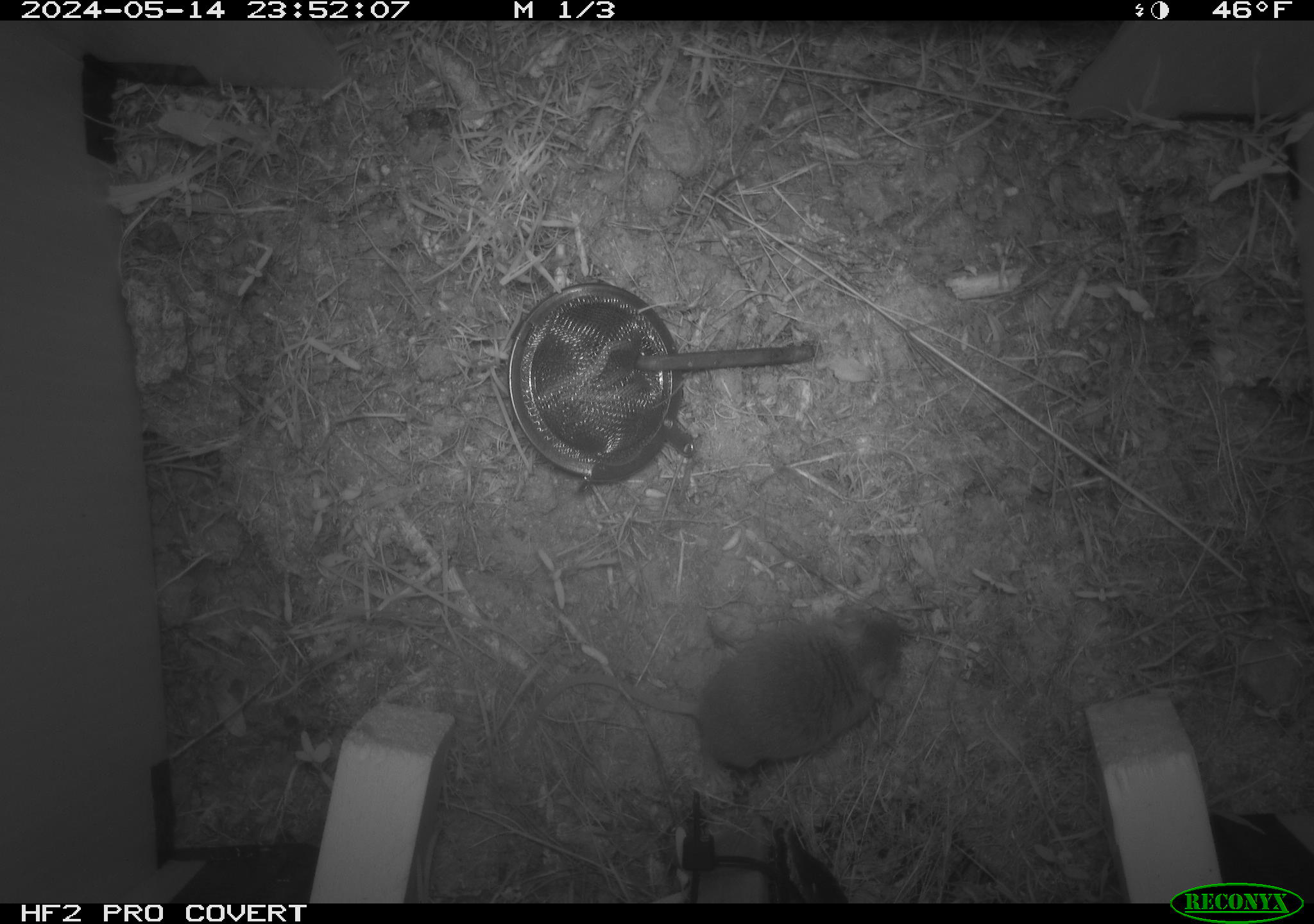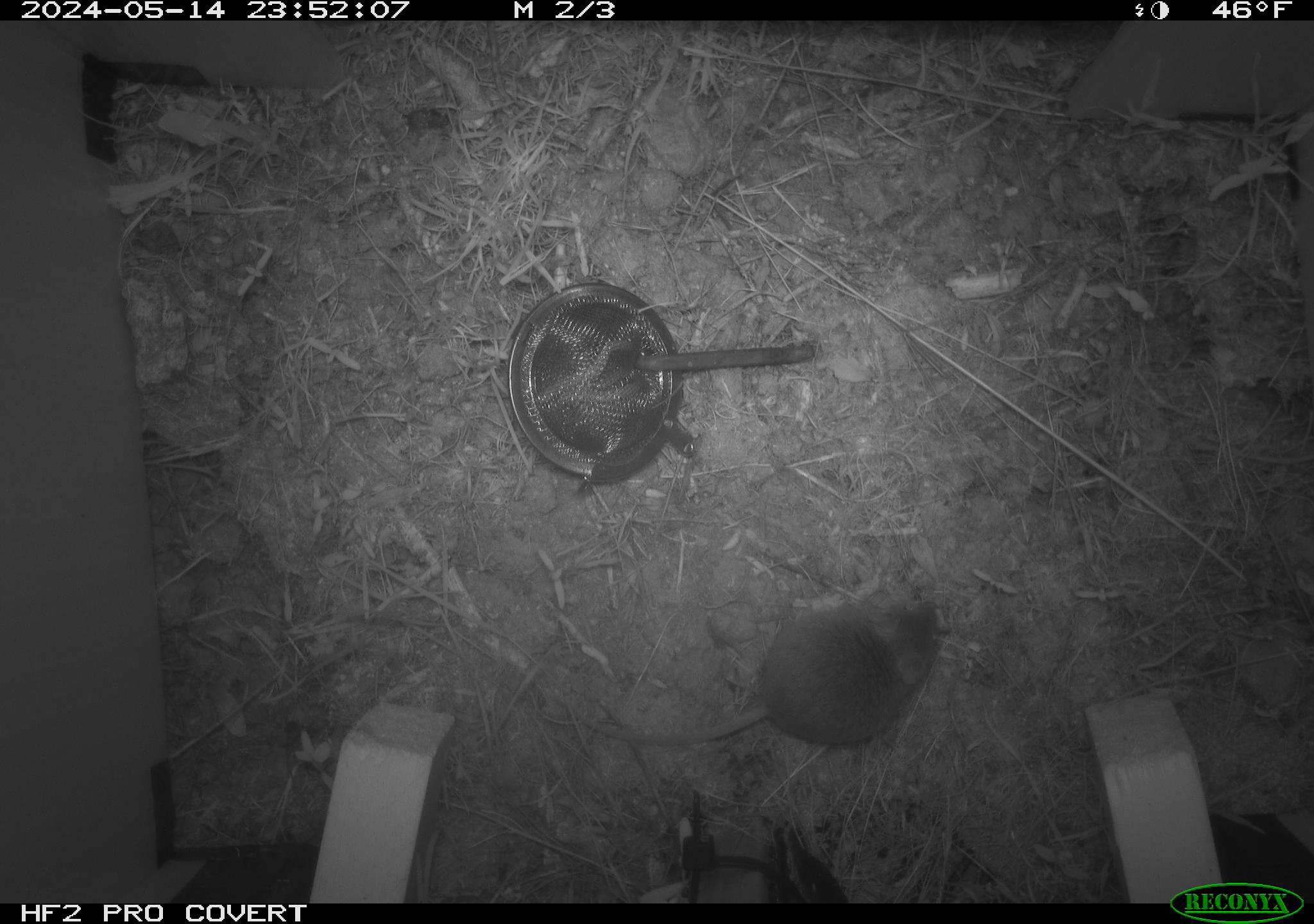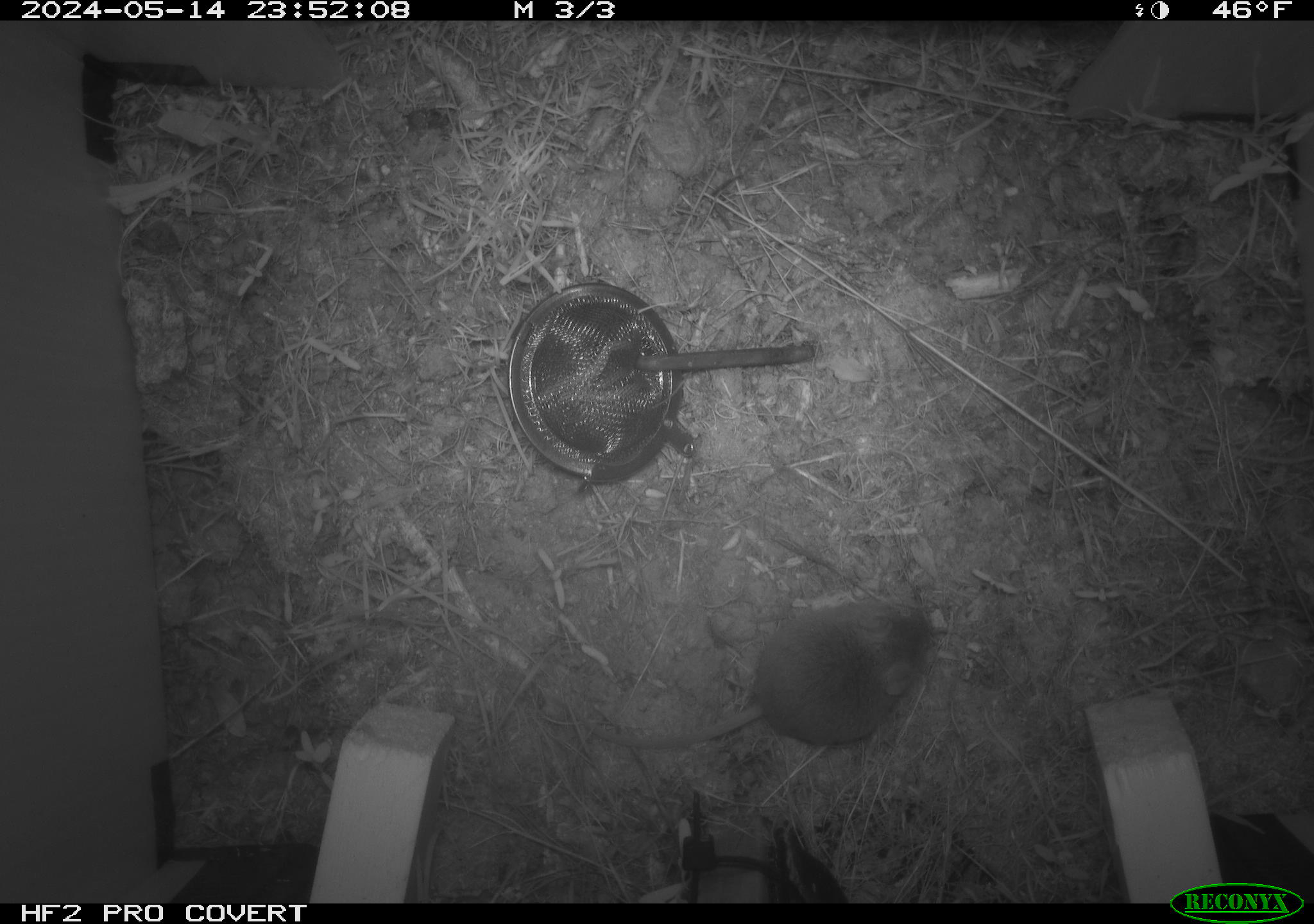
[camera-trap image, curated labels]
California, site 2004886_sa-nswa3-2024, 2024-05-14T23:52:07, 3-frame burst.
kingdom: Animalia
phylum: Chordata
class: Mammalia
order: Rodentia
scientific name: Rodentia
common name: rodent